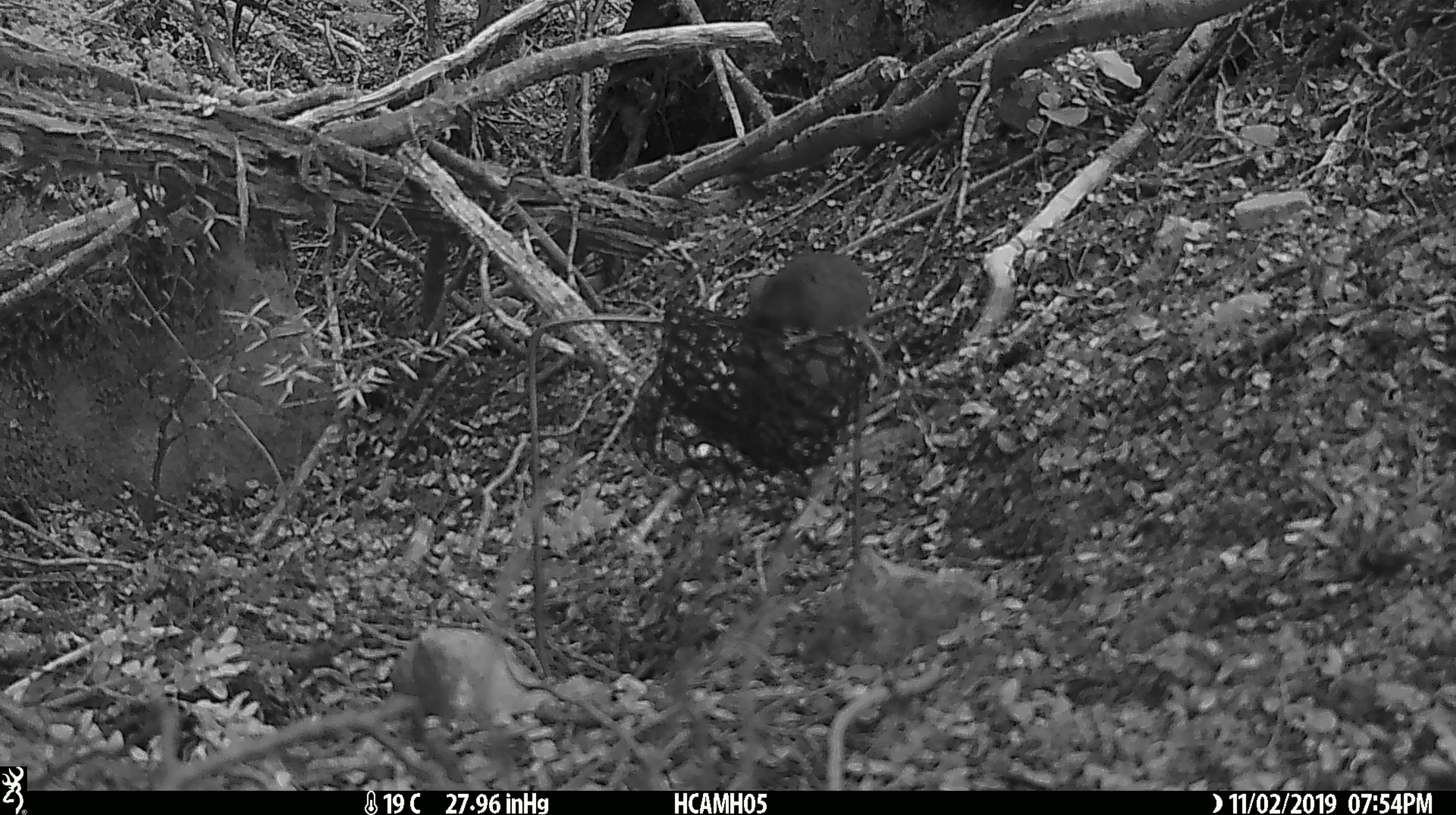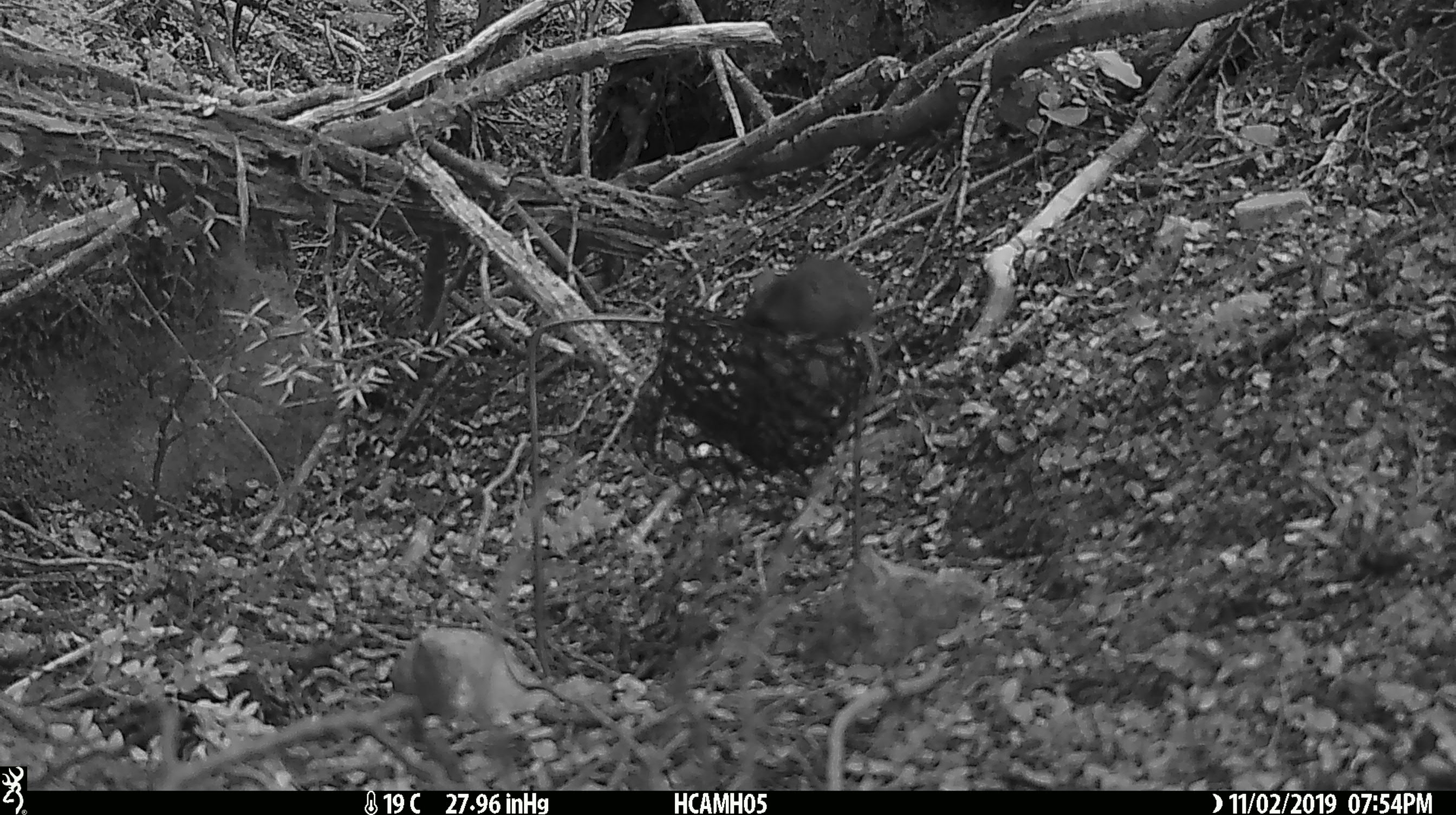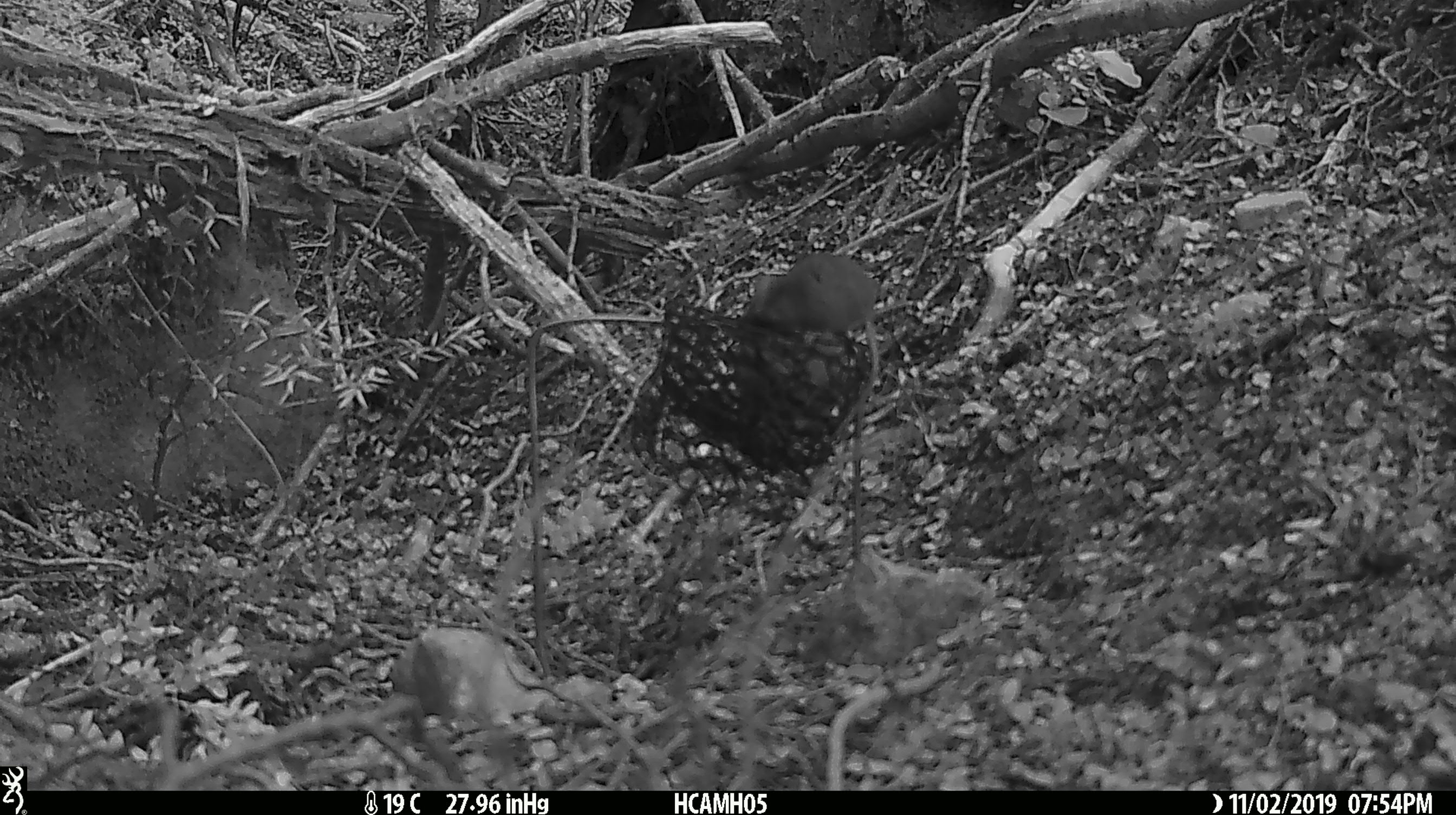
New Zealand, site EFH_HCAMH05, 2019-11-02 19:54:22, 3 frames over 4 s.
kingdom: Animalia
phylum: Chordata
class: Mammalia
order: Rodentia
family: Muridae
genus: Mus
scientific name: Mus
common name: mouse